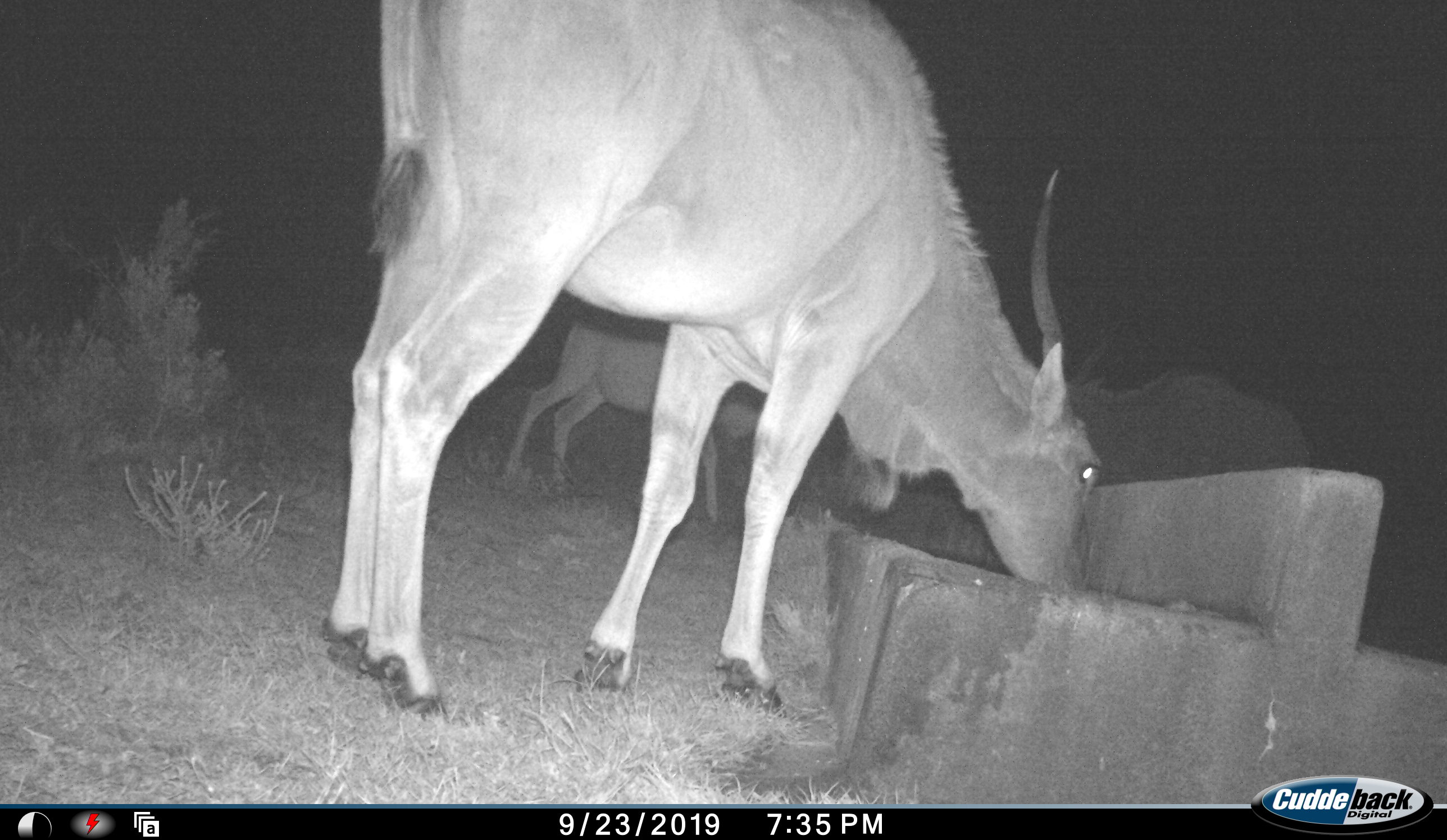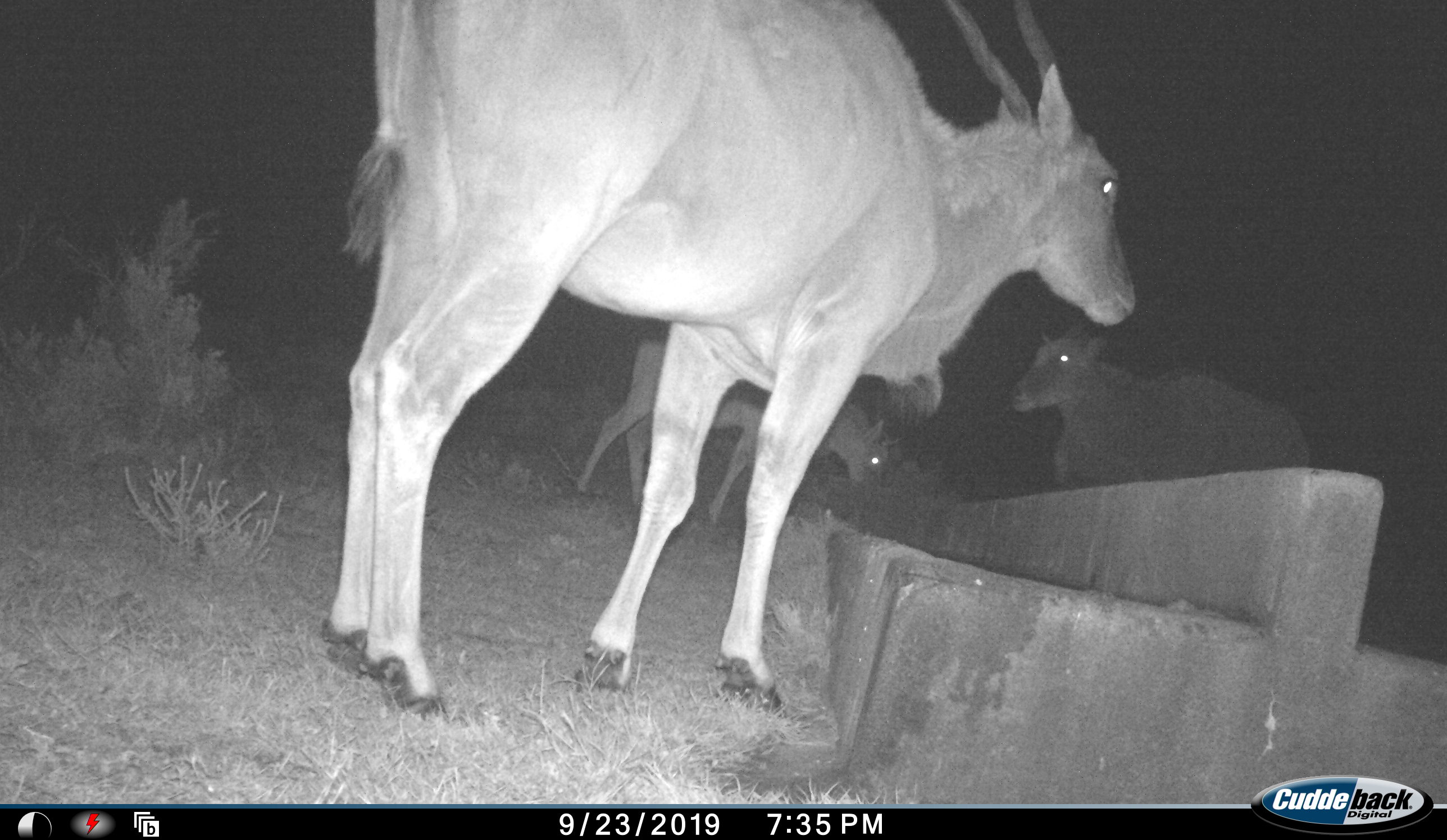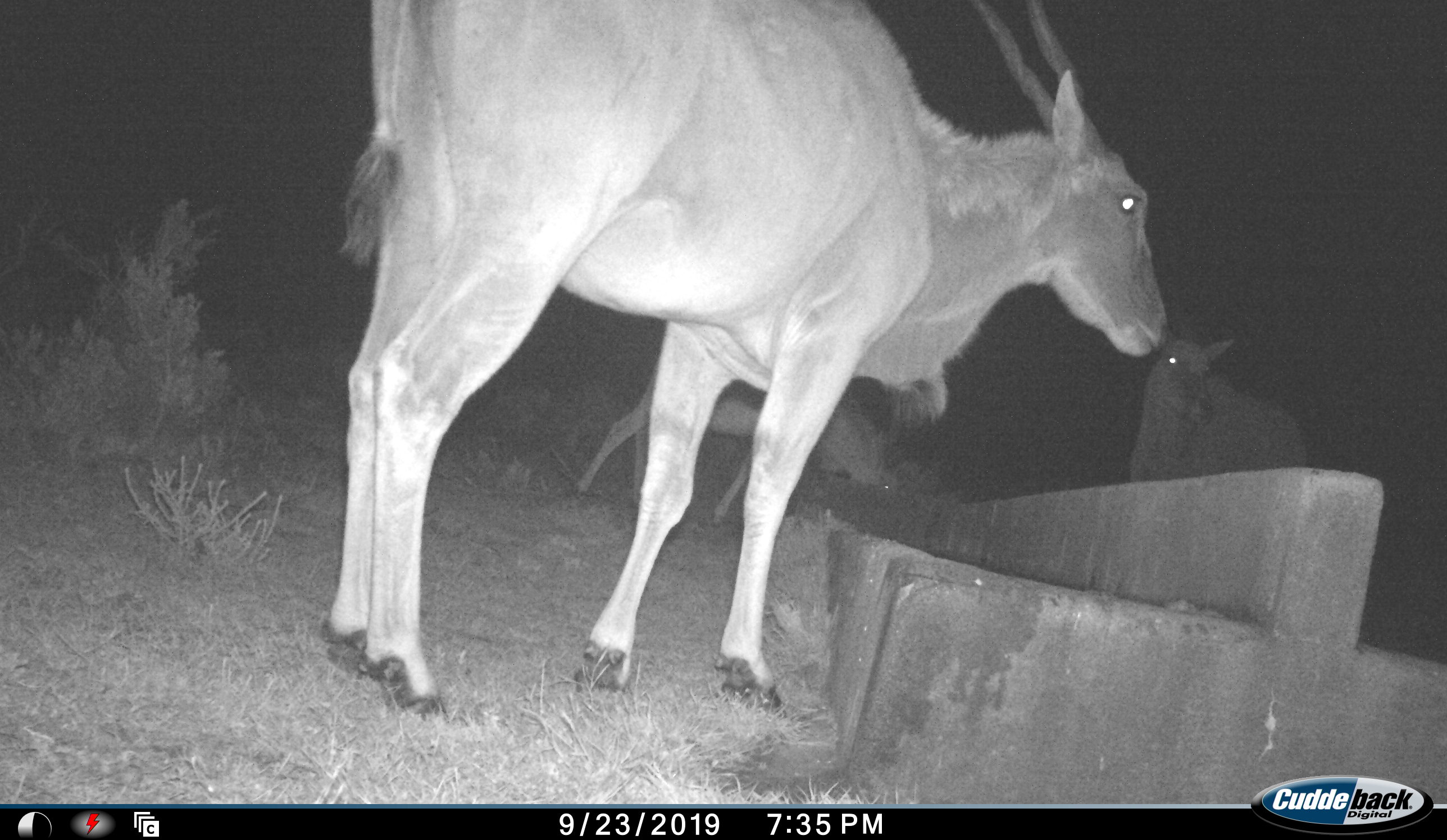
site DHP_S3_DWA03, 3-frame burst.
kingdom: Animalia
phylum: Chordata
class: Mammalia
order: Artiodactyla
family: Bovidae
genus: Tragelaphus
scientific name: Tragelaphus oryx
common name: eland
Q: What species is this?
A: Eland (Tragelaphus oryx).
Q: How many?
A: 3.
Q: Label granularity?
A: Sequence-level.